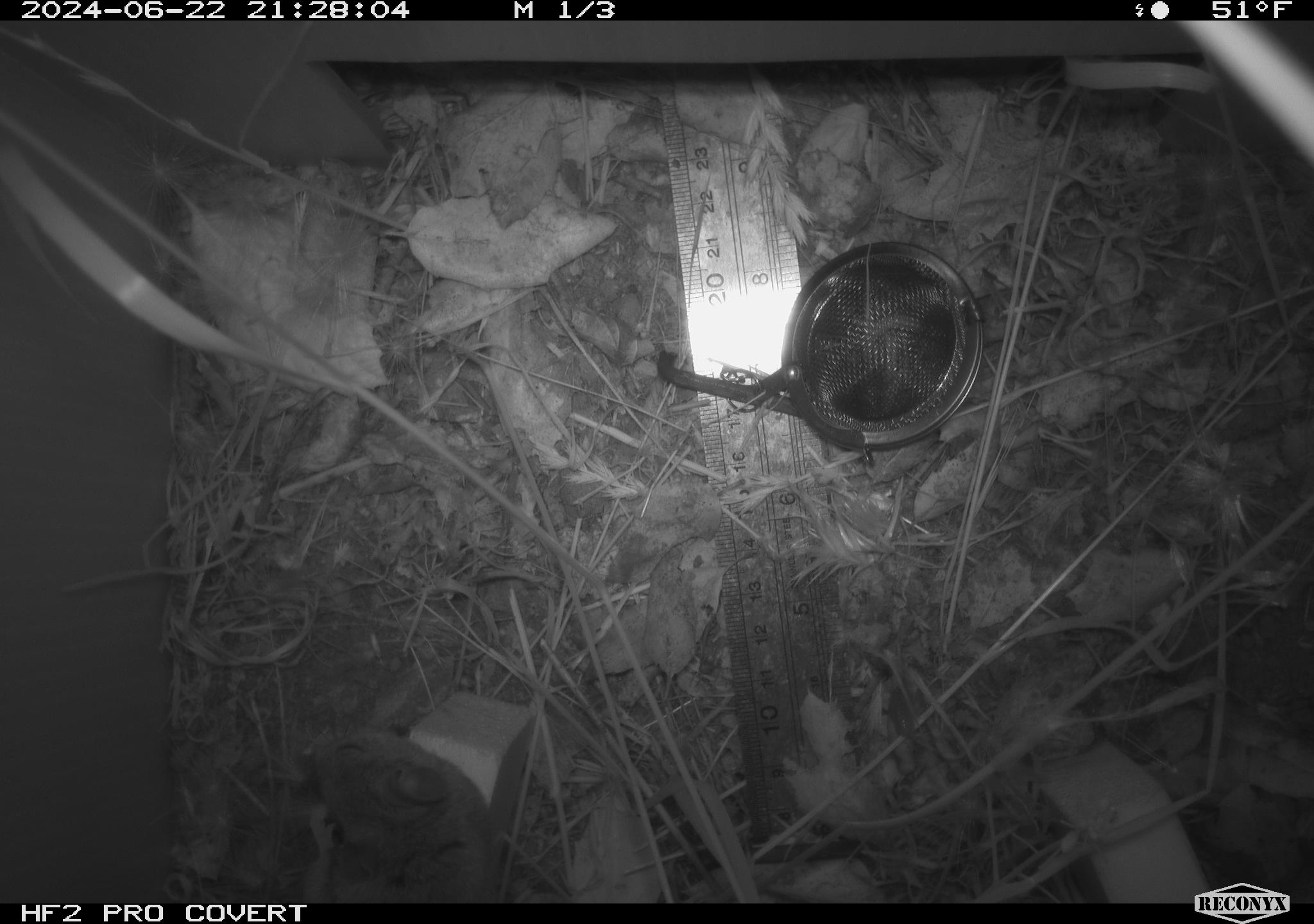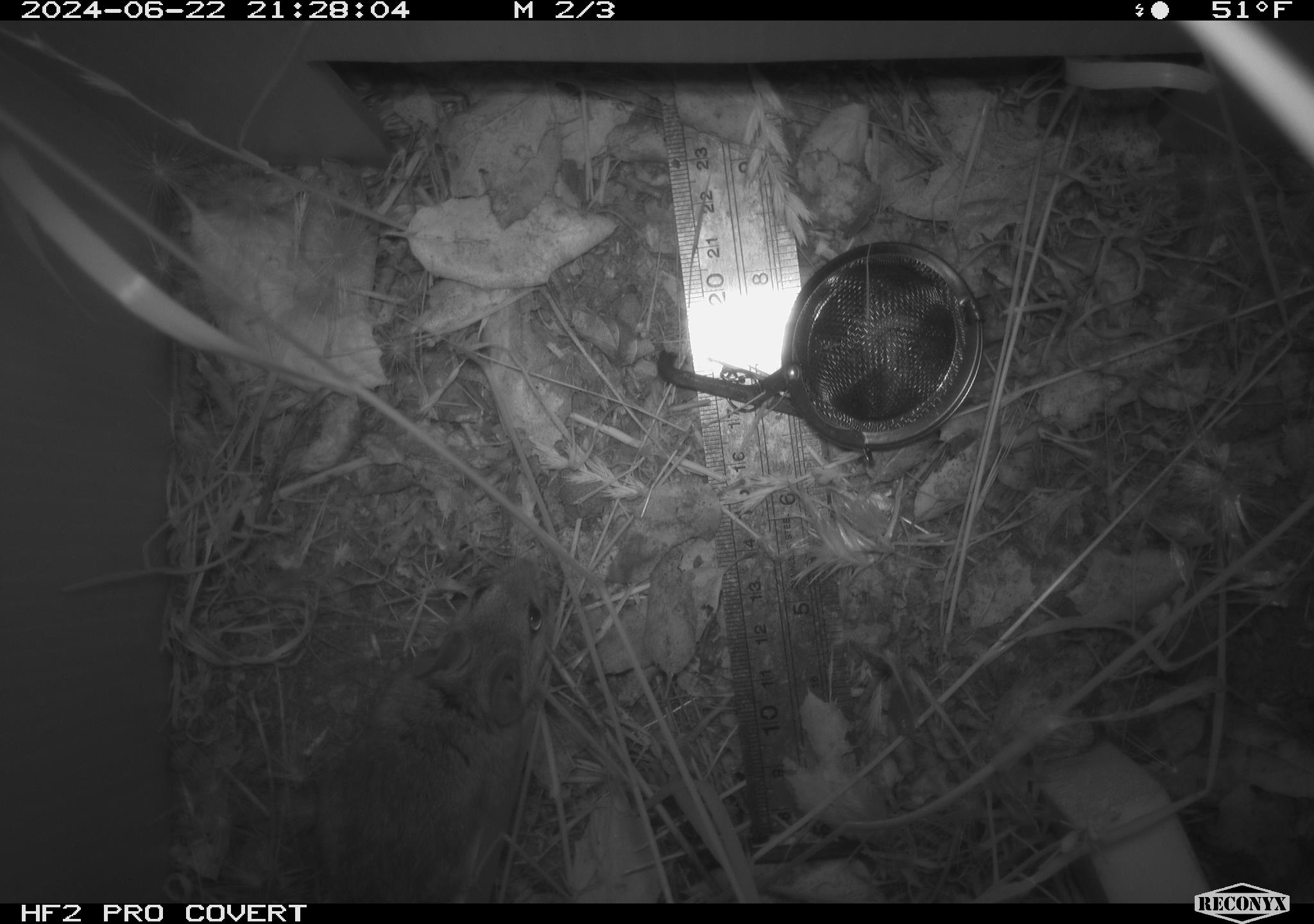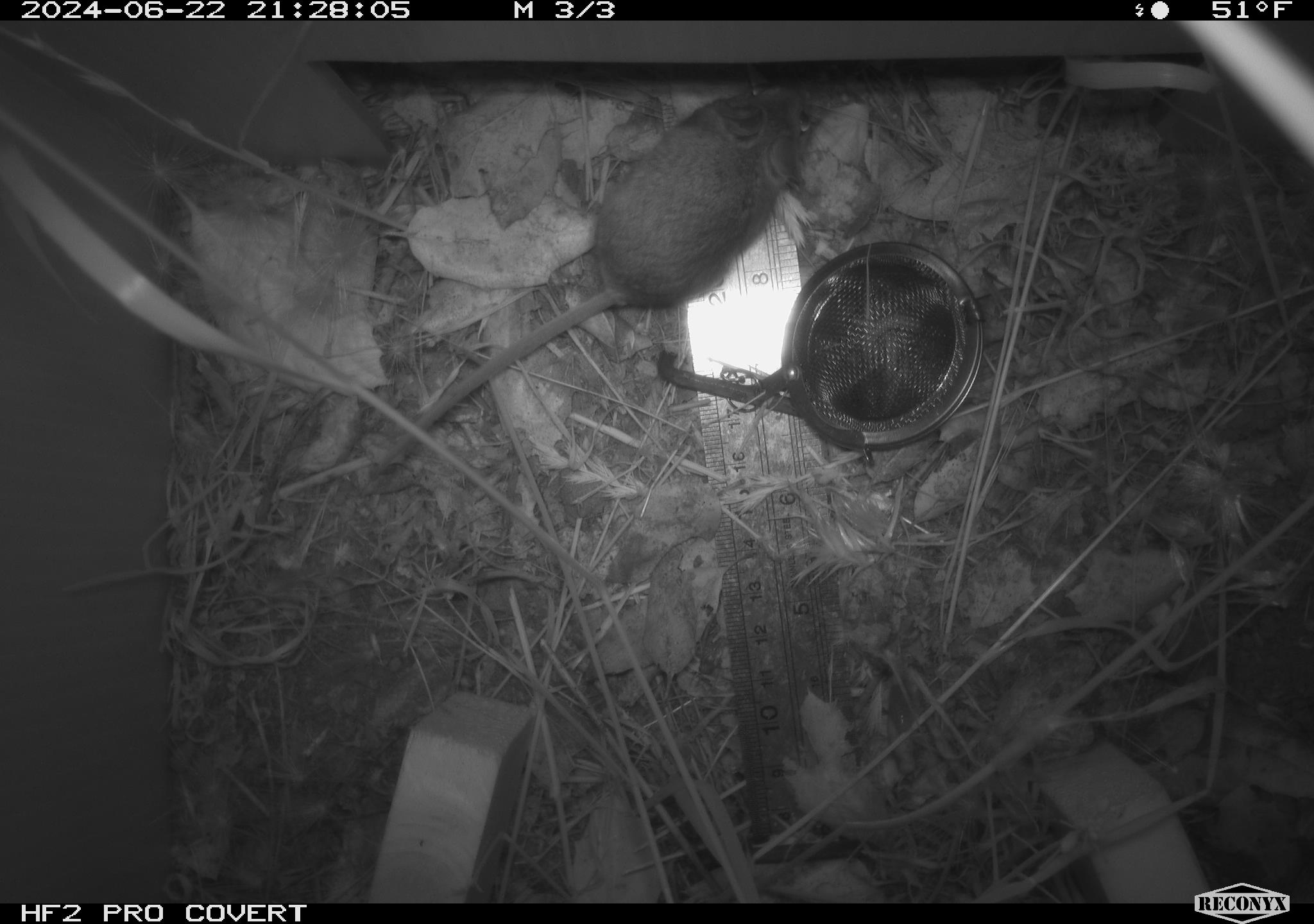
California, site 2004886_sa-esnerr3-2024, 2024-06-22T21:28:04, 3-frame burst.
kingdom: Animalia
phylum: Chordata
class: Mammalia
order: Rodentia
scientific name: Rodentia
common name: rodent